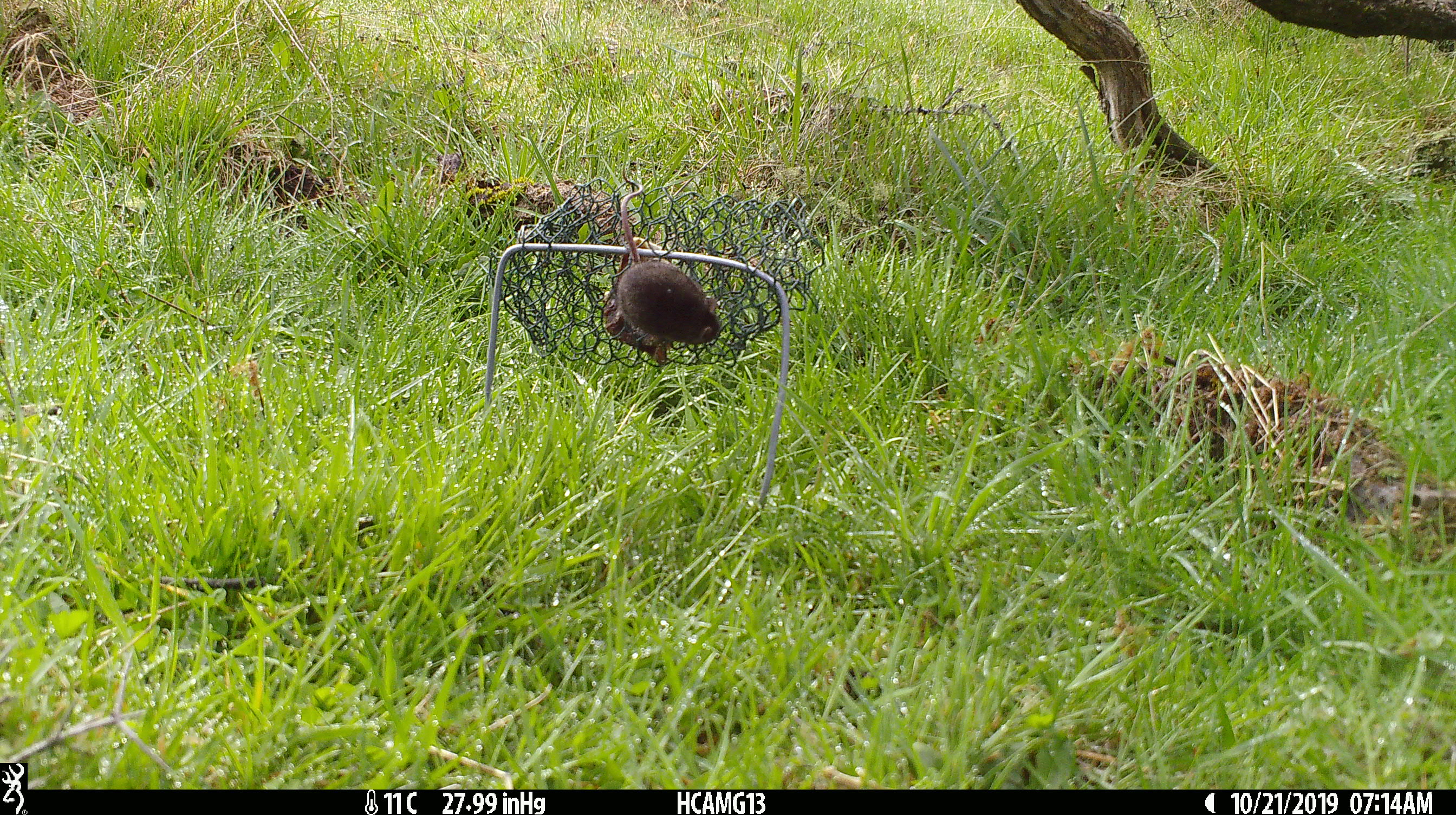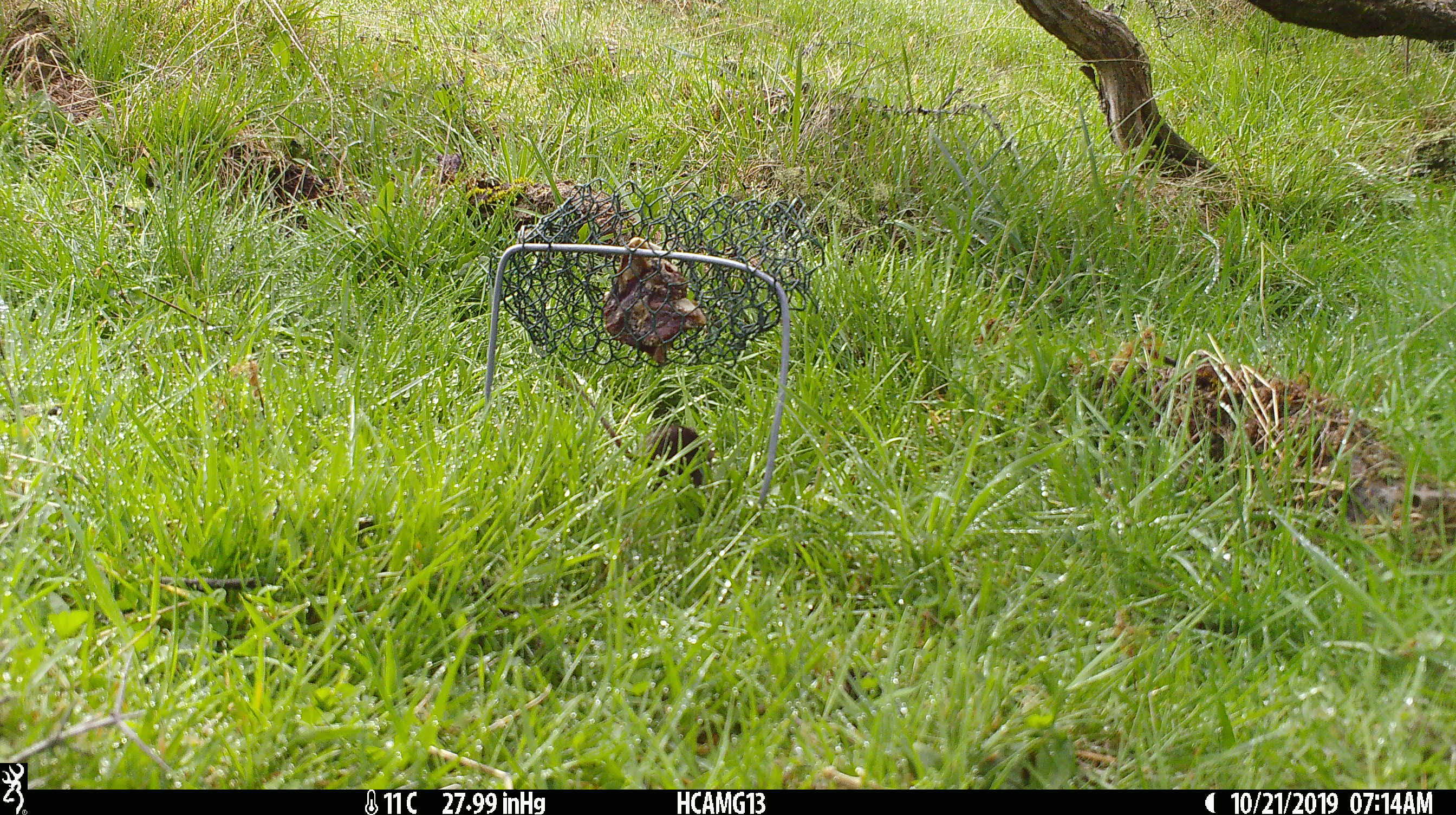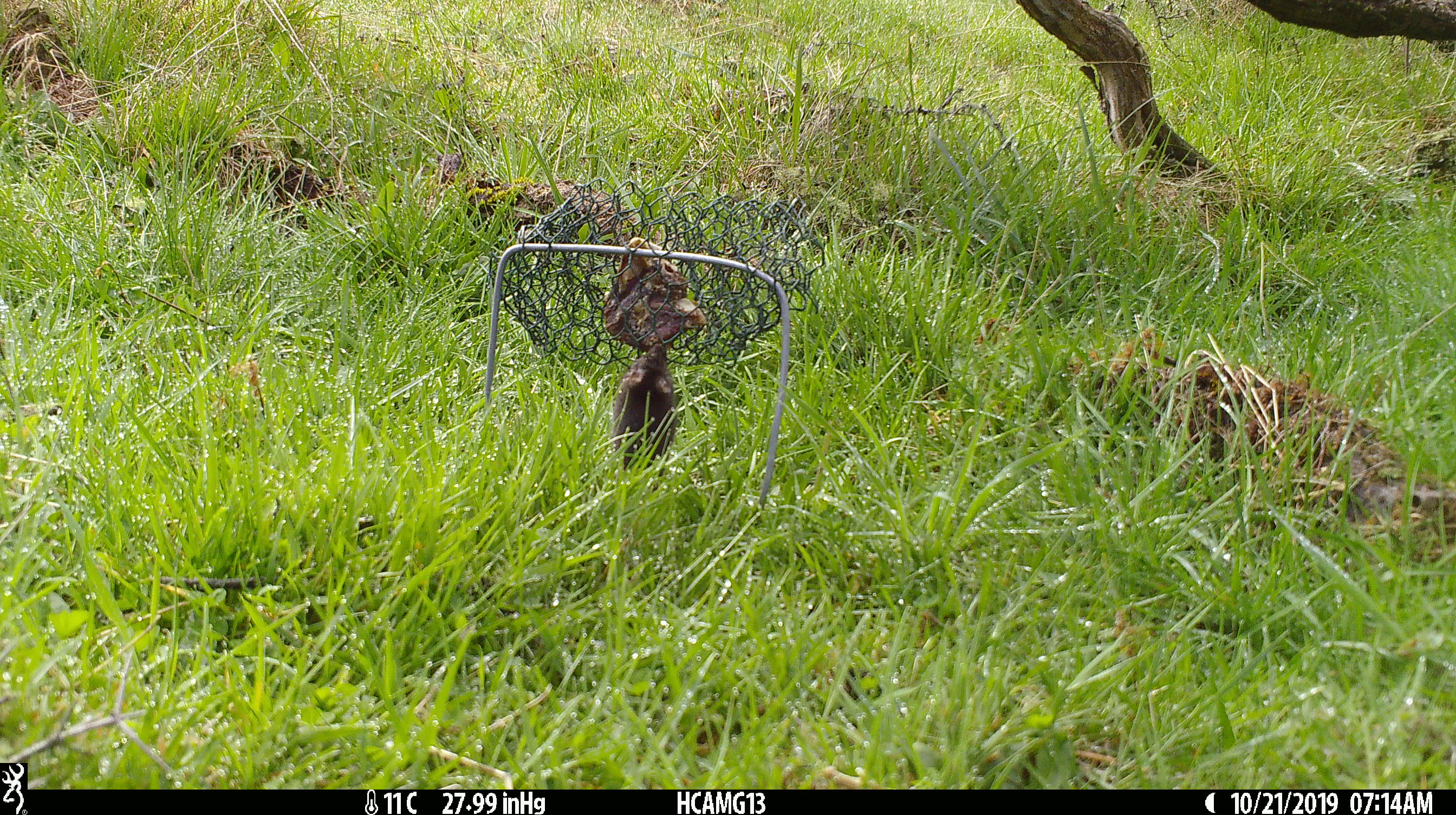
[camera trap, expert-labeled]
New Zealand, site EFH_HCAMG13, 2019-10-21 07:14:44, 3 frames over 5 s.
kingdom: Animalia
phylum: Chordata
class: Mammalia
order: Rodentia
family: Muridae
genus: Mus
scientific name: Mus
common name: mouse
Mouse (Mus).